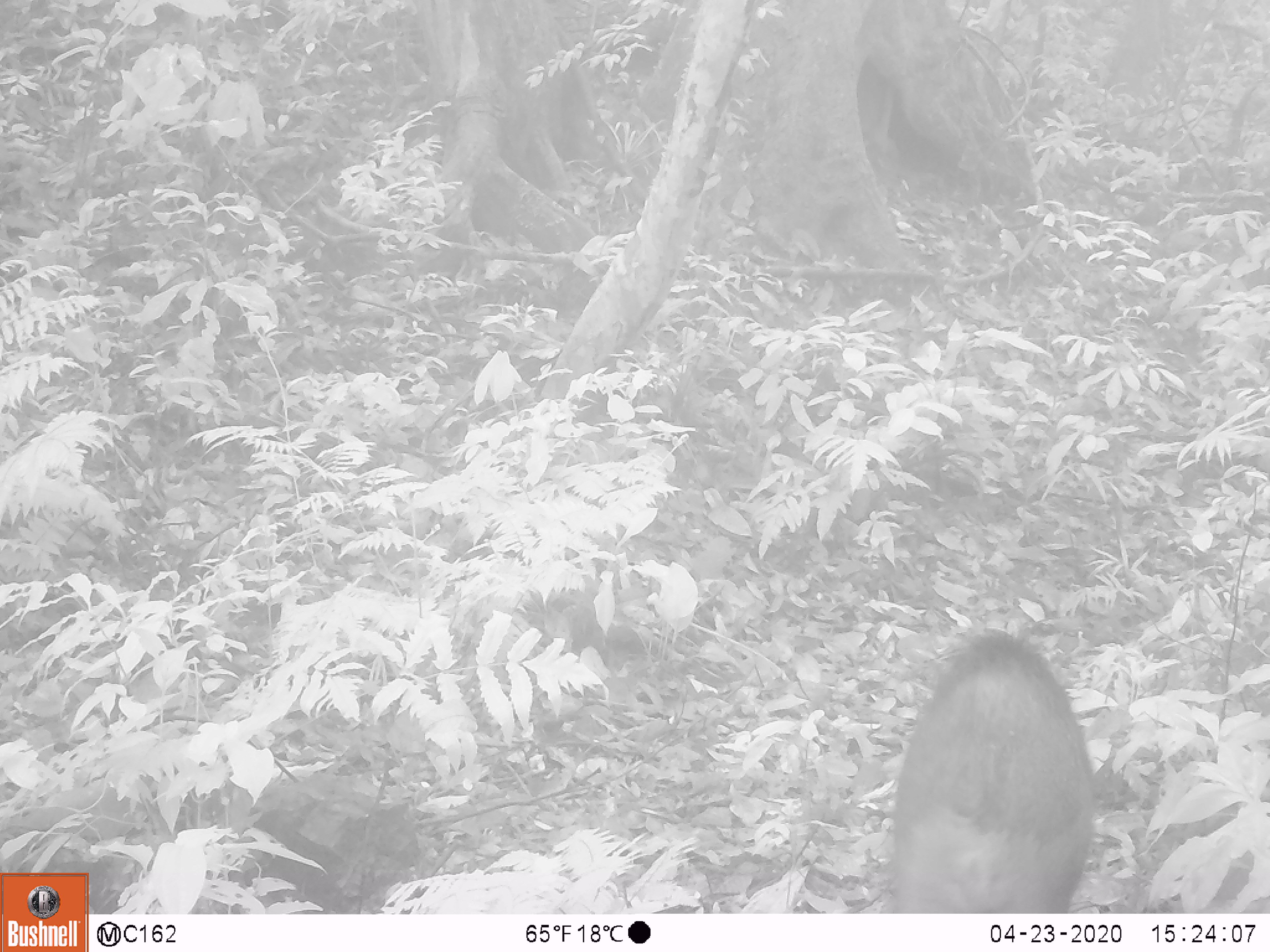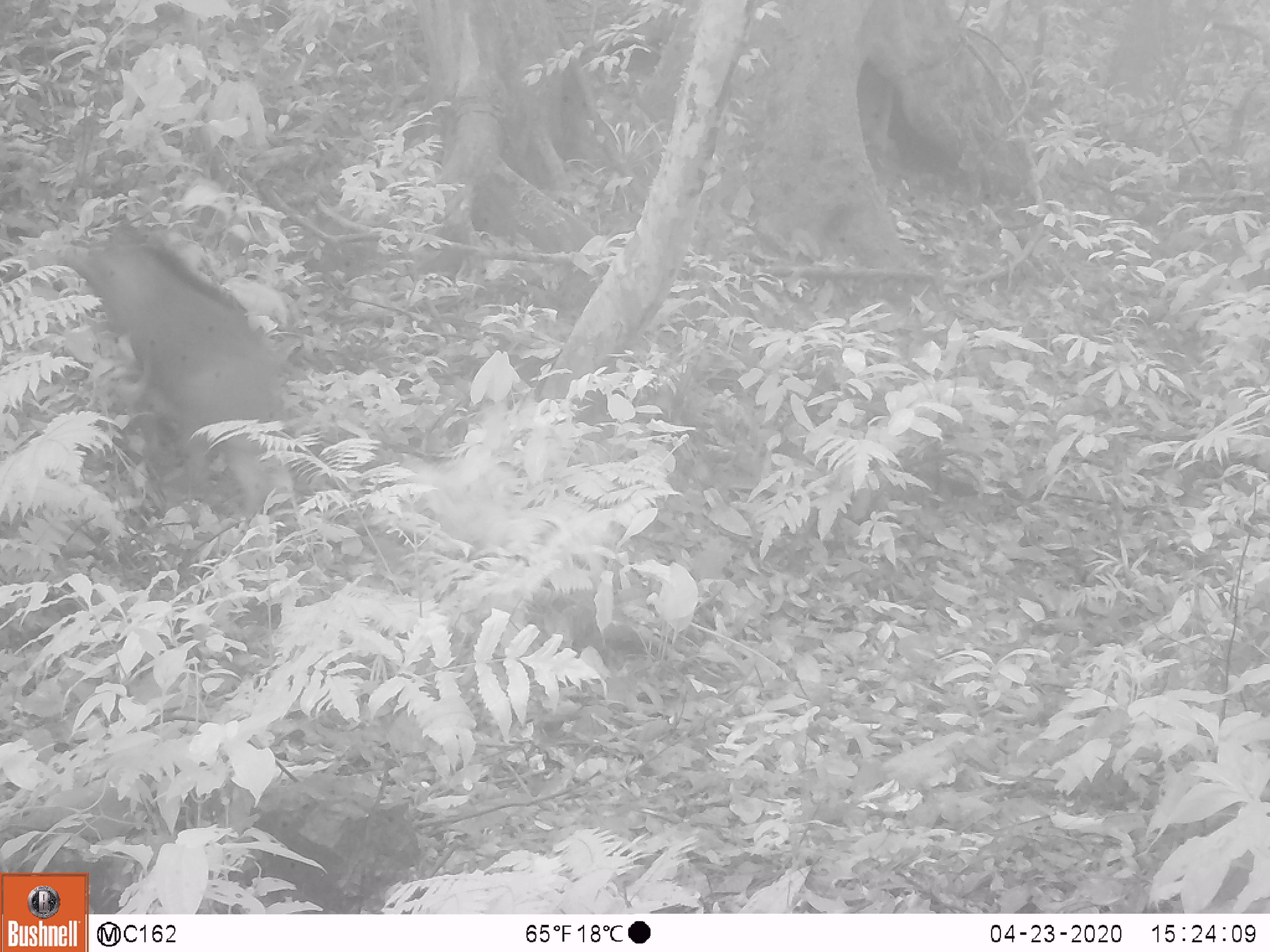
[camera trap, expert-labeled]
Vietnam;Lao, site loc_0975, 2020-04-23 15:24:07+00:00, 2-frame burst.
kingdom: Animalia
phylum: Chordata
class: Mammalia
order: Artiodactyla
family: Suidae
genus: Sus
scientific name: Sus scrofa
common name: eurasian wild pig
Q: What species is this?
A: Eurasian wild pig (Sus scrofa).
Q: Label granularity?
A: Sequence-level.